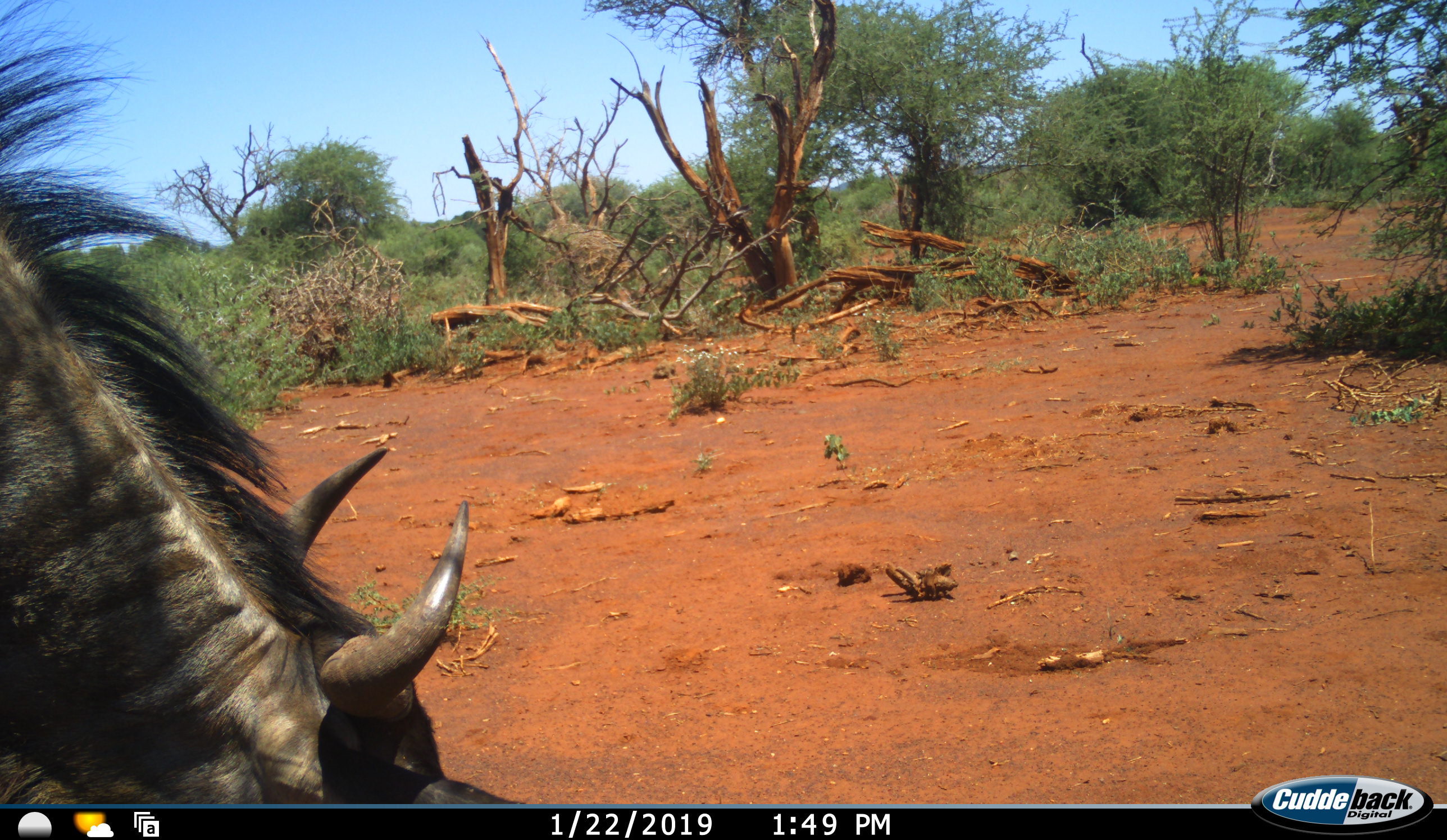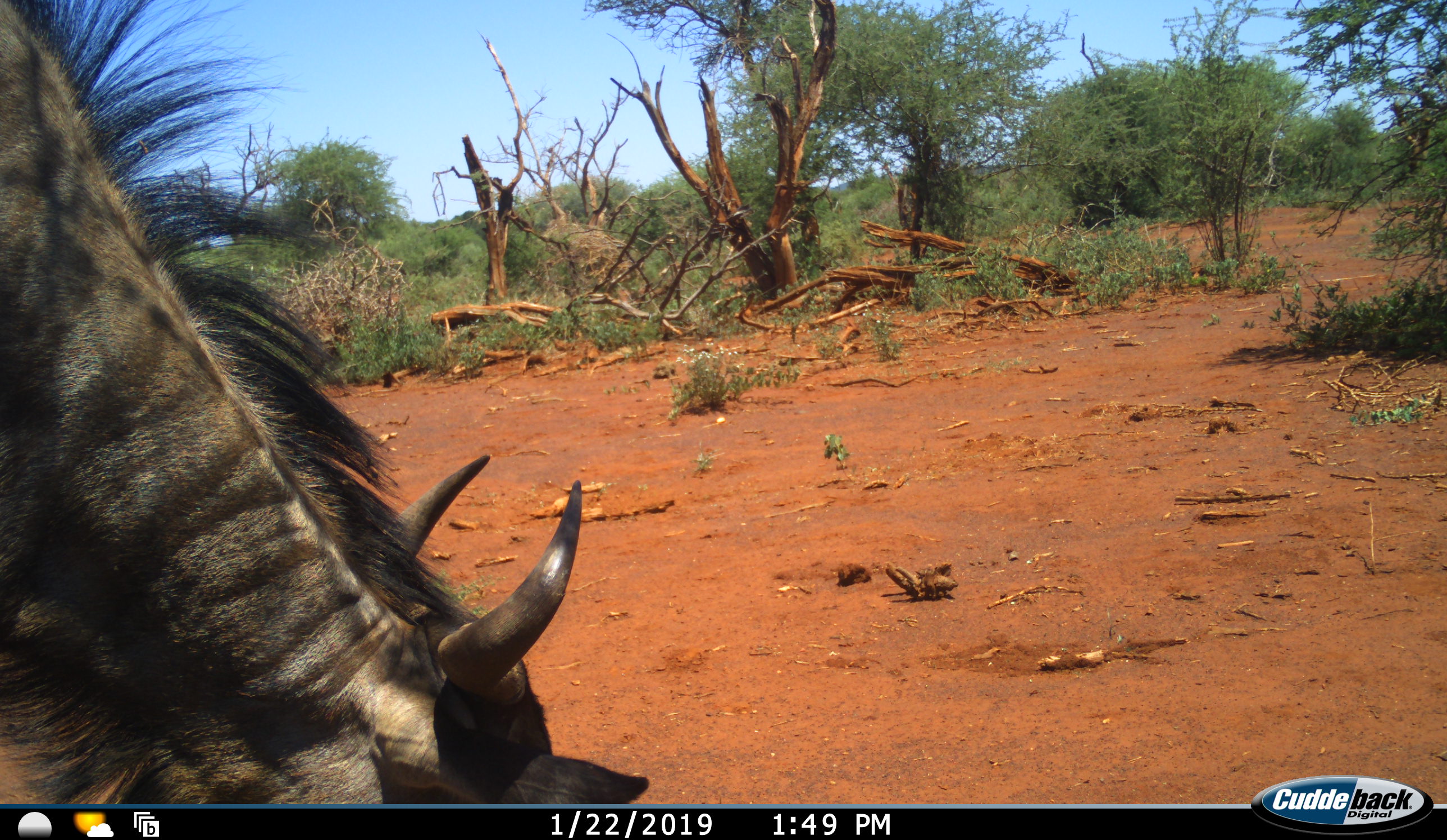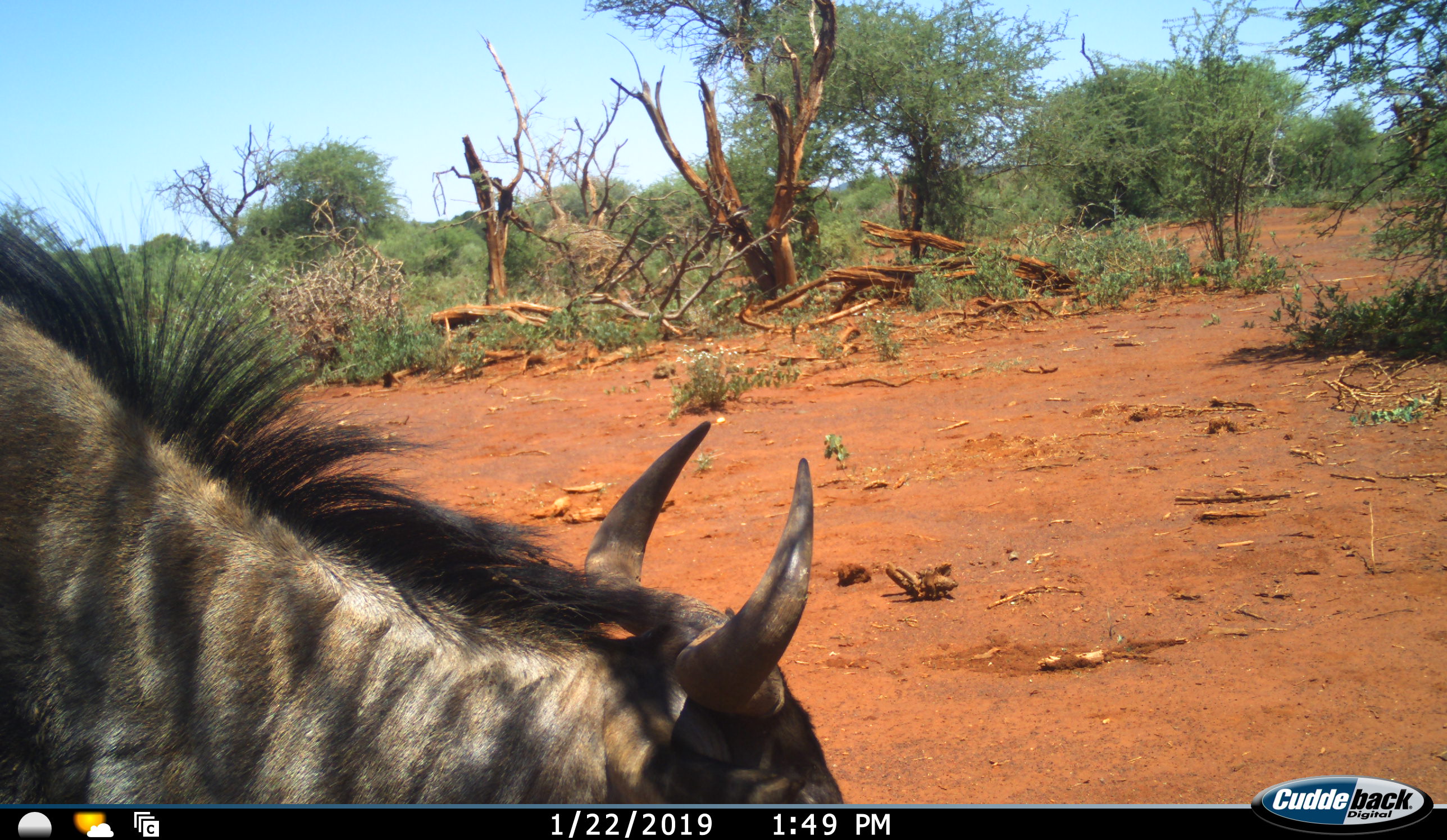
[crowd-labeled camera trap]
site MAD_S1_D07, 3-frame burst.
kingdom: Animalia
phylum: Chordata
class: Mammalia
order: Artiodactyla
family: Bovidae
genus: Connochaetes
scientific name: Connochaetes taurinus taurinus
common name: blue wildebeest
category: wildebeestblue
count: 1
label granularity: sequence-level